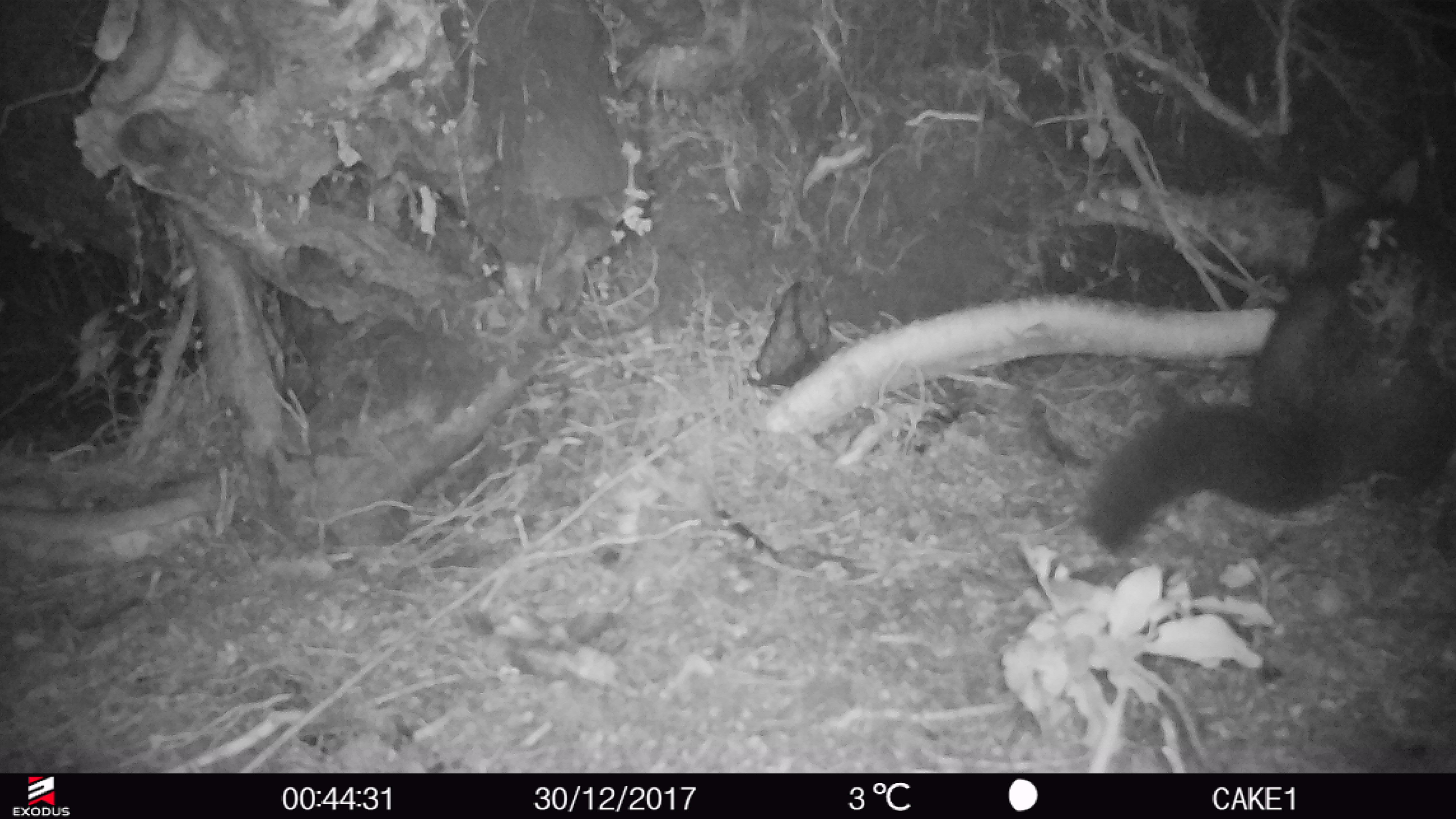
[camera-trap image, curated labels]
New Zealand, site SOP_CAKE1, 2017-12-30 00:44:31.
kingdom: Animalia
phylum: Chordata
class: Mammalia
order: Diprotodontia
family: Phalangeridae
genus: Trichosurus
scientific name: Trichosurus vulpecula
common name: common brushtail possum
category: possum